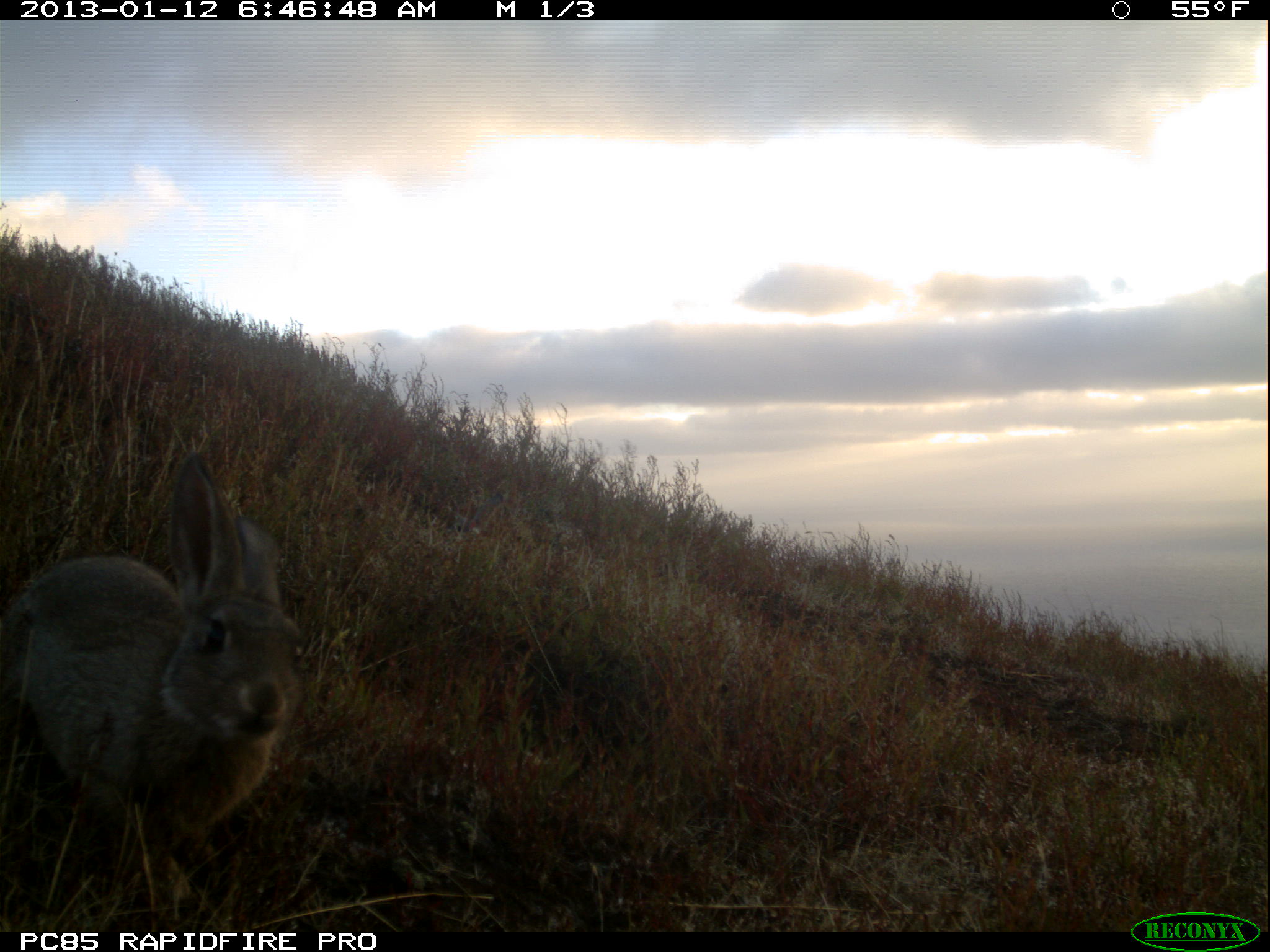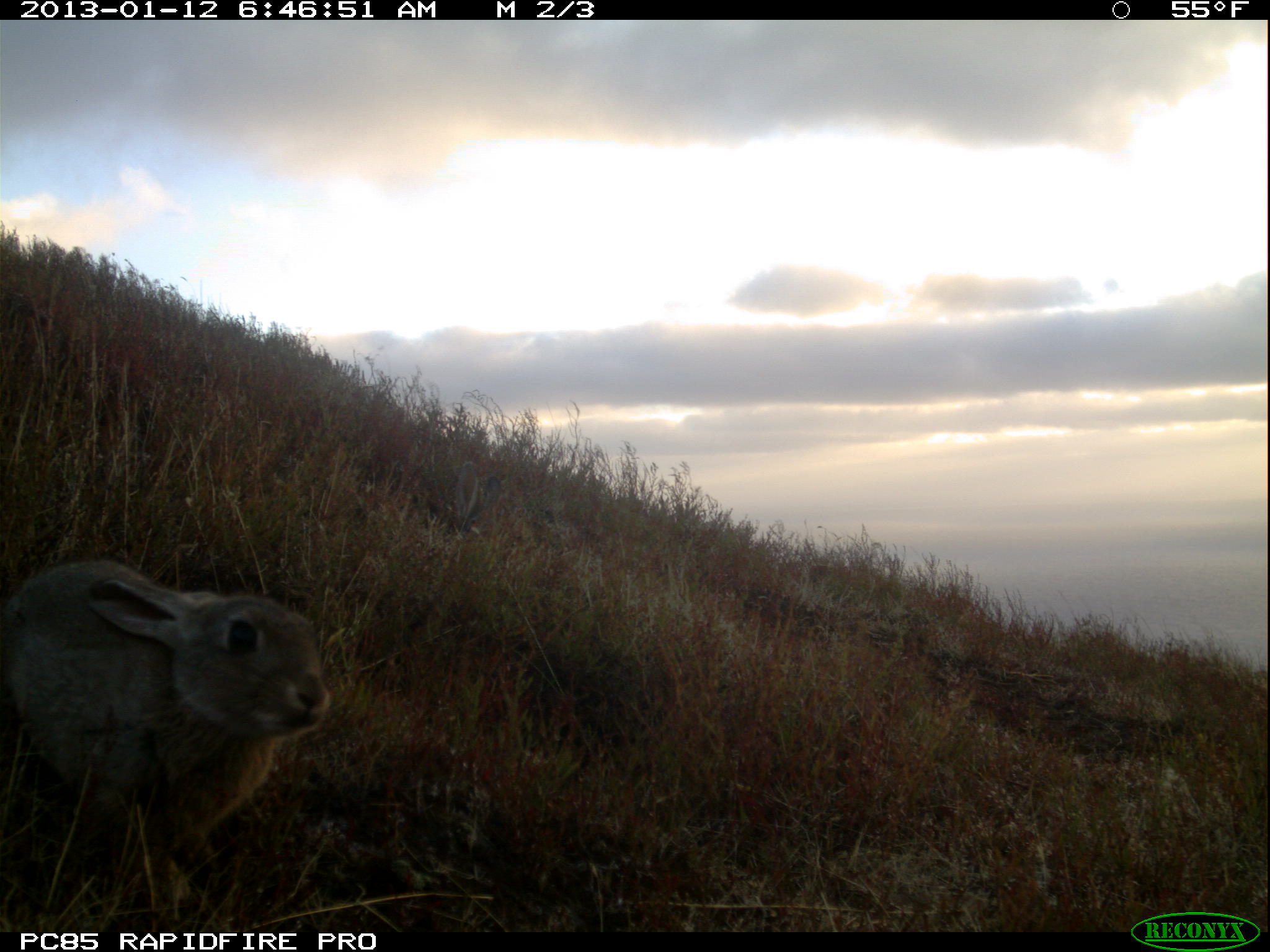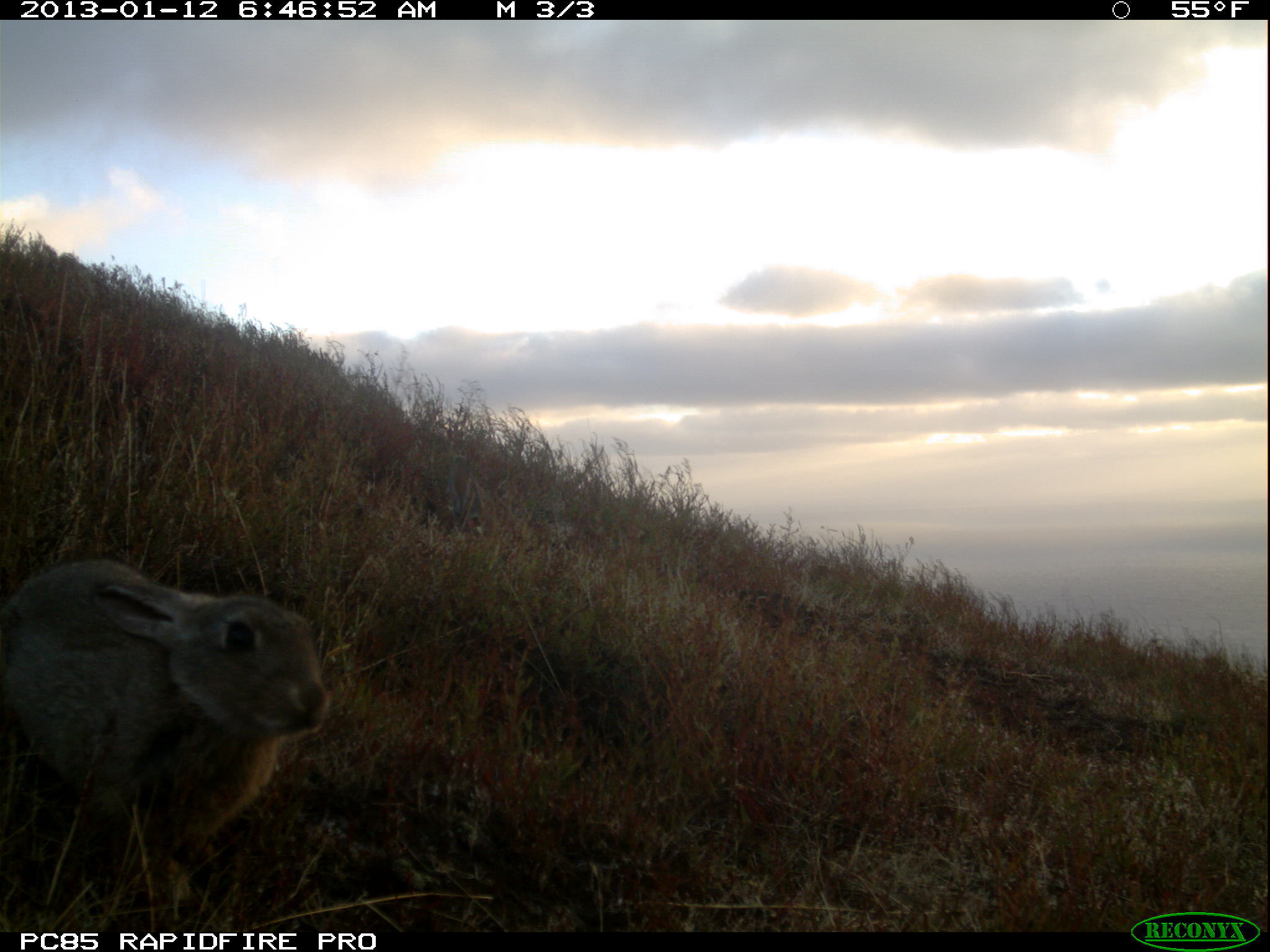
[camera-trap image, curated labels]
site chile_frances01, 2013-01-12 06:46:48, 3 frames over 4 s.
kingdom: Animalia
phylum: Chordata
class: Mammalia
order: Lagomorpha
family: Leporidae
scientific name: Leporidae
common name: rabbits and hares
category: rabbit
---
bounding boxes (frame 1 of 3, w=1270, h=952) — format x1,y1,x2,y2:
rabbit: 0,457,303,918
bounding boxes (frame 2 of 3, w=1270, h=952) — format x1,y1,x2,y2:
rabbit: 1,555,331,894; 410,446,513,555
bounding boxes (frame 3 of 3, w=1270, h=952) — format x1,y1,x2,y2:
rabbit: 0,555,329,922